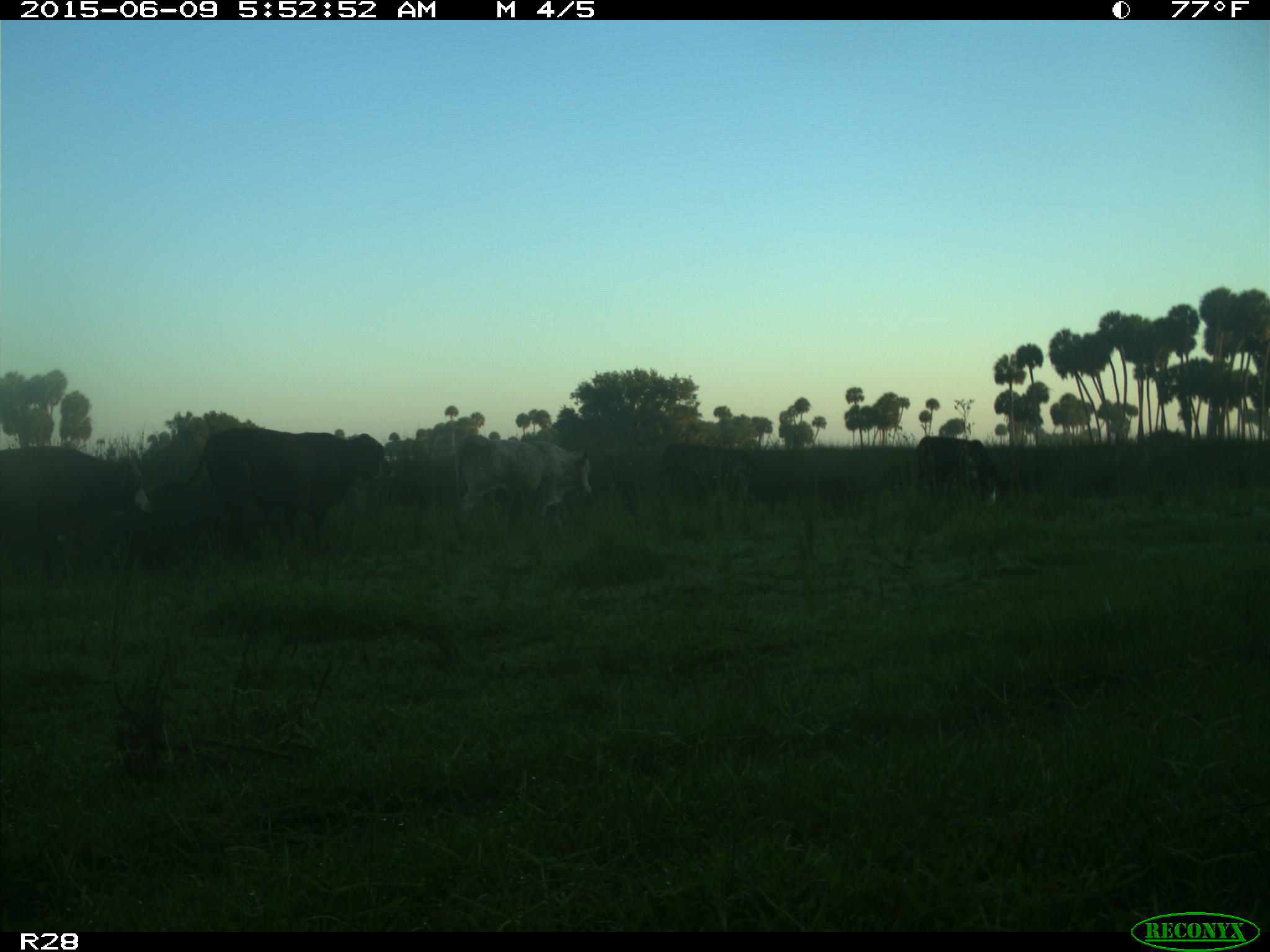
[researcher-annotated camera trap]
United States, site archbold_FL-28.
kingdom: Animalia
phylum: Chordata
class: Mammalia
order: Artiodactyla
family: Bovidae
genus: Bos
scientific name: Bos taurus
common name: domestic cow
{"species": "Bos taurus (domestic cow)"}